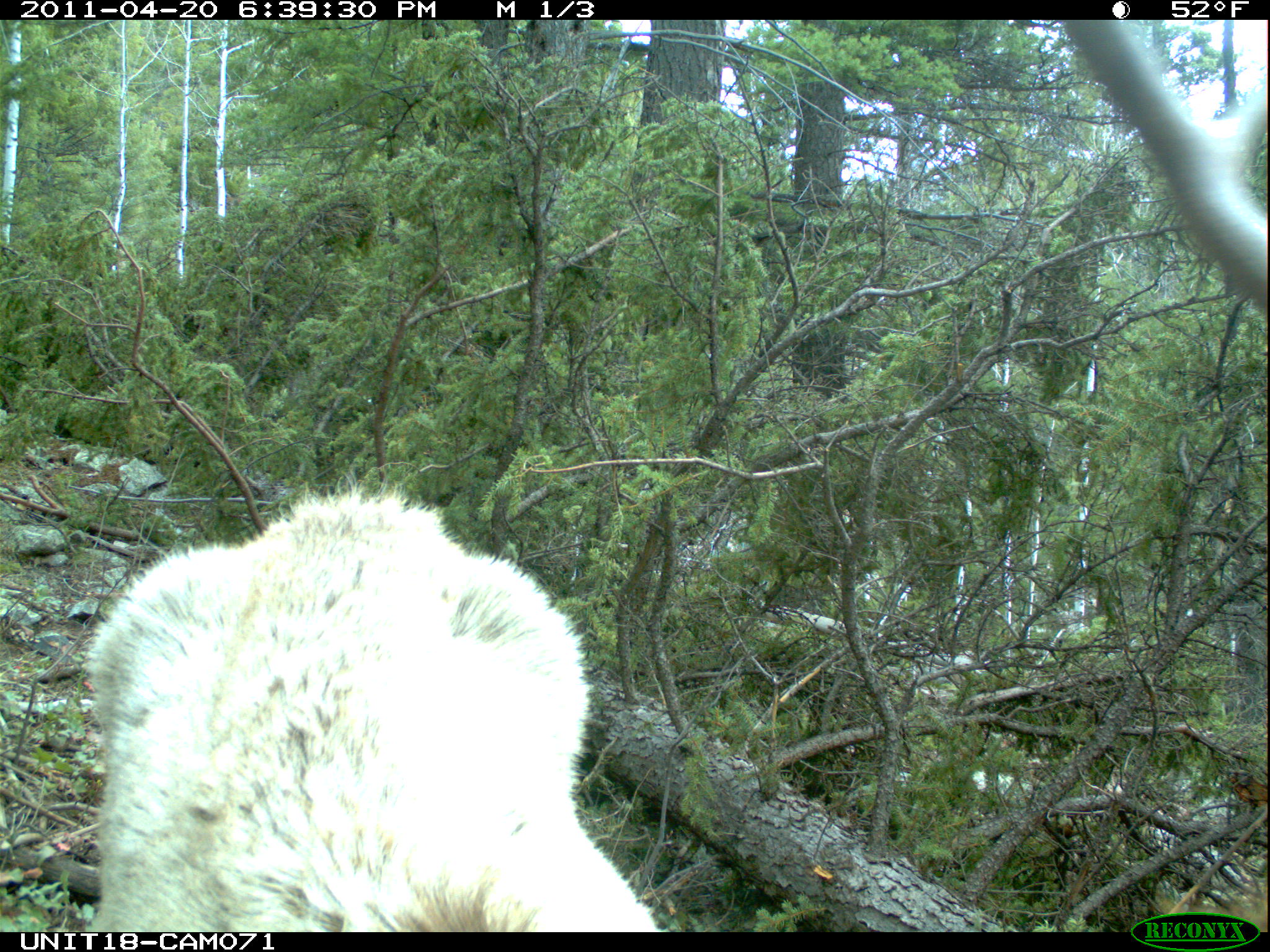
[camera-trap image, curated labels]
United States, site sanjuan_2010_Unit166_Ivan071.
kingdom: Animalia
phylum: Chordata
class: Mammalia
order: Artiodactyla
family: Cervidae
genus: Cervus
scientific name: Cervus elaphus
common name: red deer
Cervus elaphus (red deer).